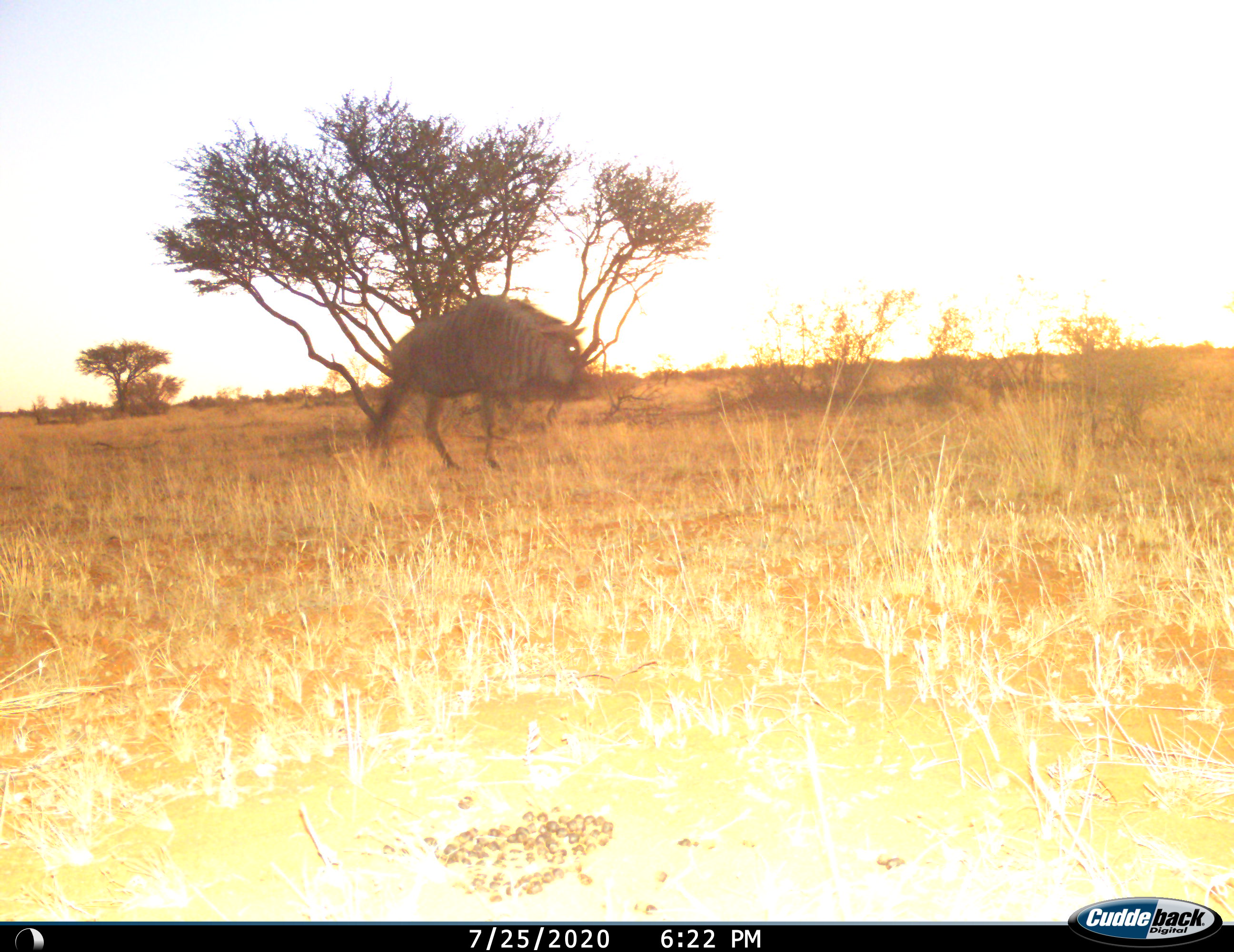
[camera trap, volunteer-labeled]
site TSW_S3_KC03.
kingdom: Animalia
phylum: Chordata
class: Mammalia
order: Artiodactyla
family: Bovidae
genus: Connochaetes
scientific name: Connochaetes taurinus taurinus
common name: blue wildebeest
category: wildebeestblue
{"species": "wildebeestblue (blue wildebeest) (Connochaetes taurinus taurinus)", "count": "1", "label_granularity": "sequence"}